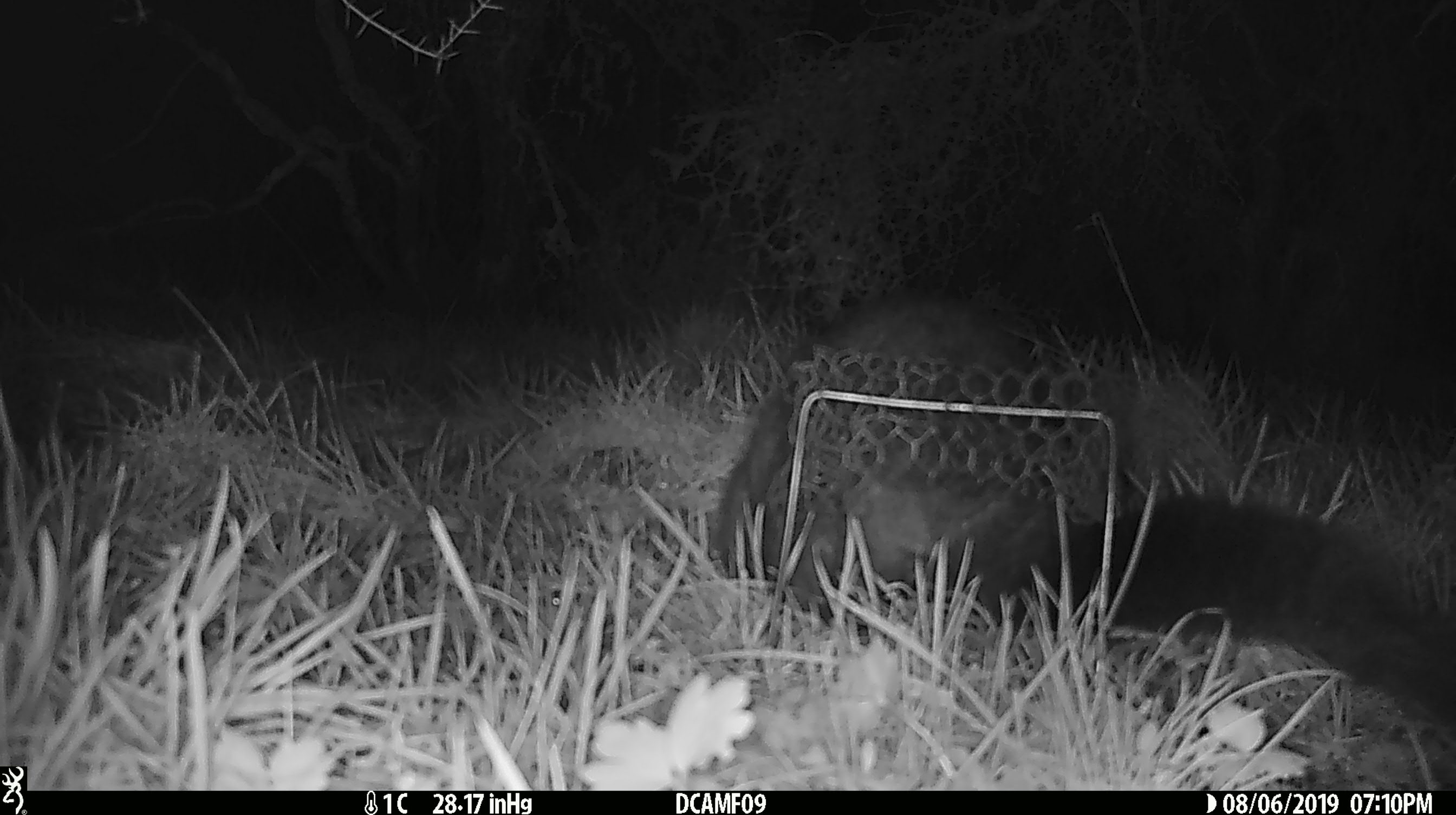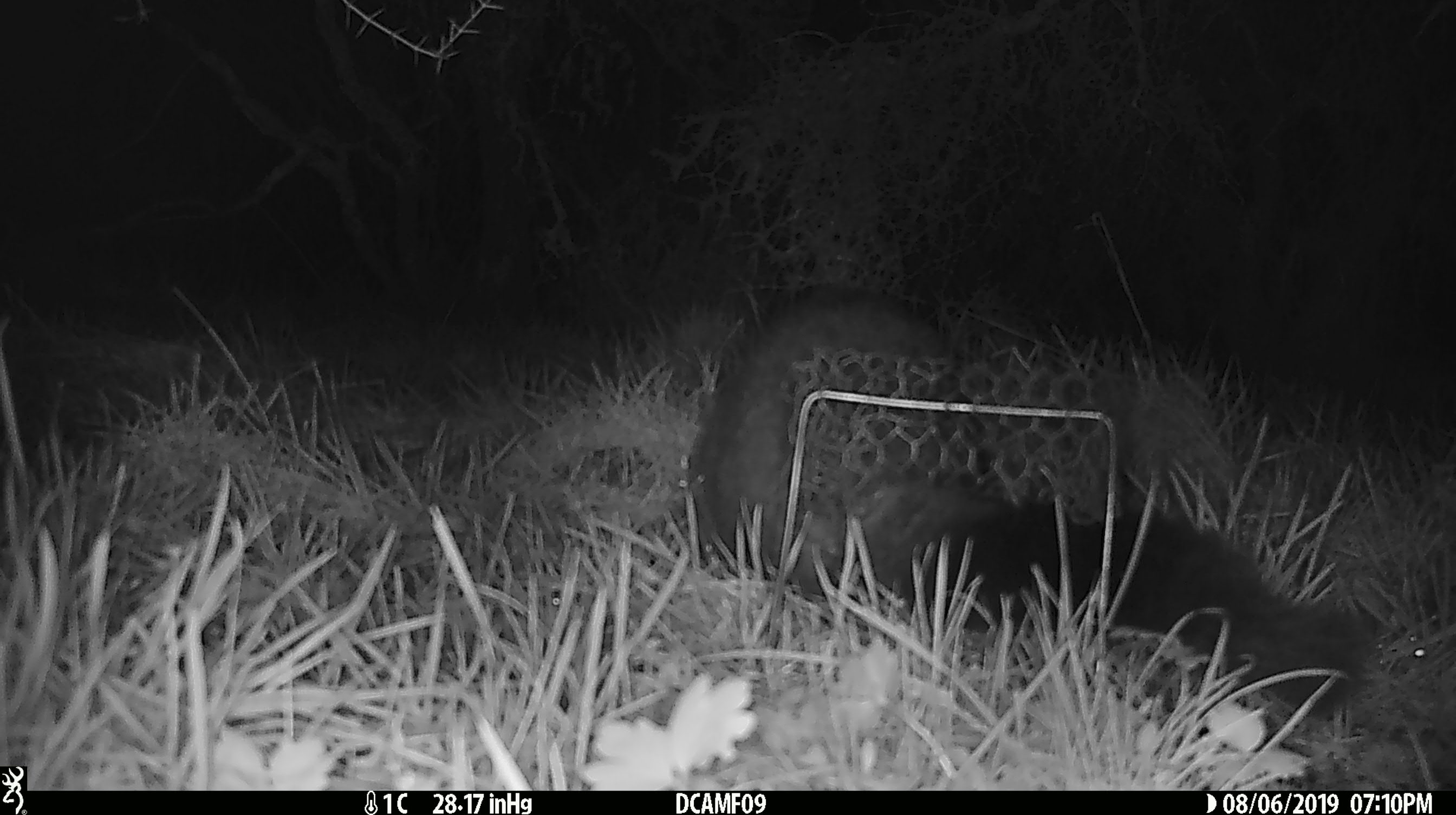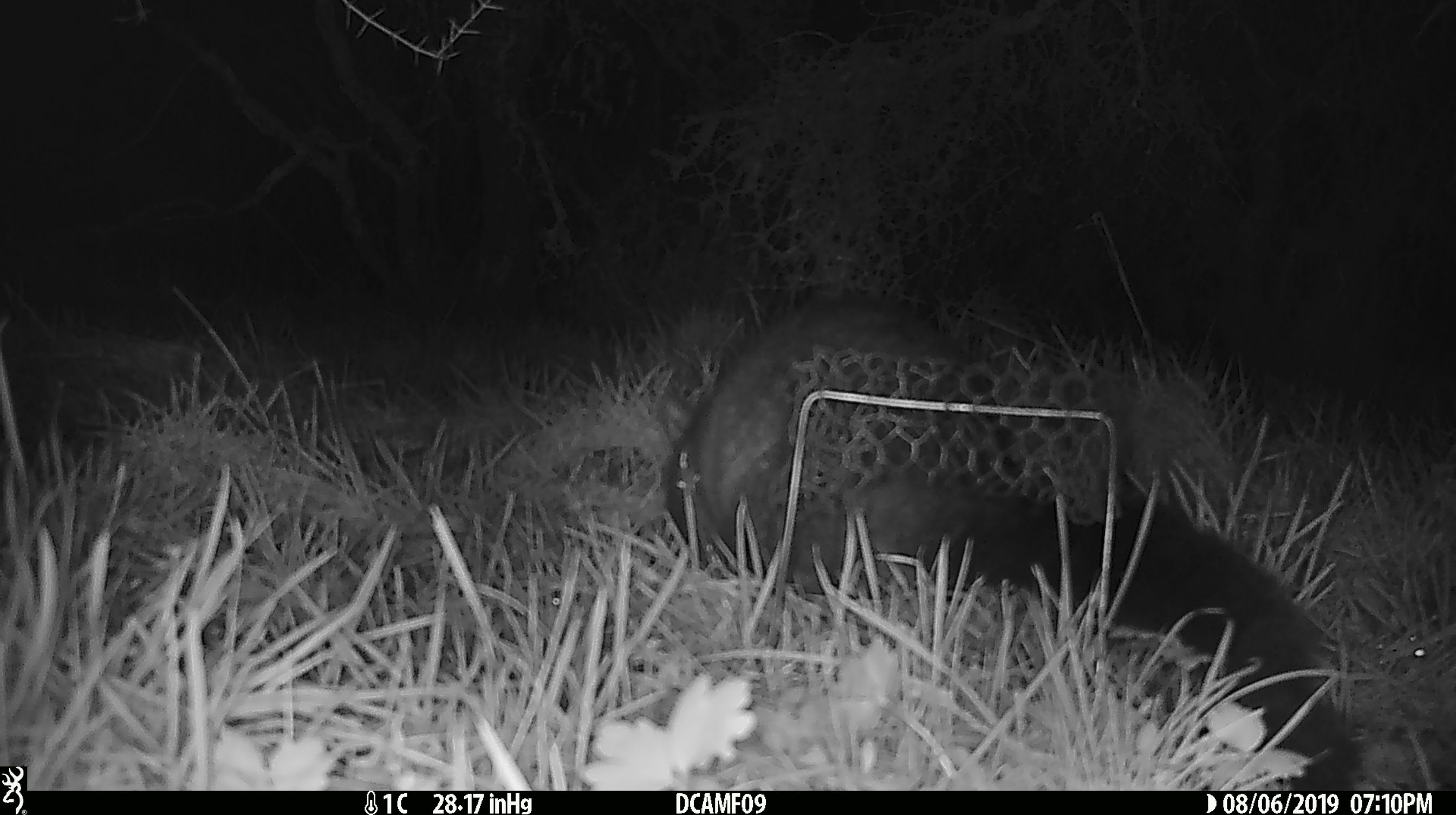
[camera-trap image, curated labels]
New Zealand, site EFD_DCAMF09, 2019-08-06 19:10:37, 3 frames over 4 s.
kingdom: Animalia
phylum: Chordata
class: Mammalia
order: Diprotodontia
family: Phalangeridae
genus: Trichosurus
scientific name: Trichosurus vulpecula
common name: common brushtail possum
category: possum